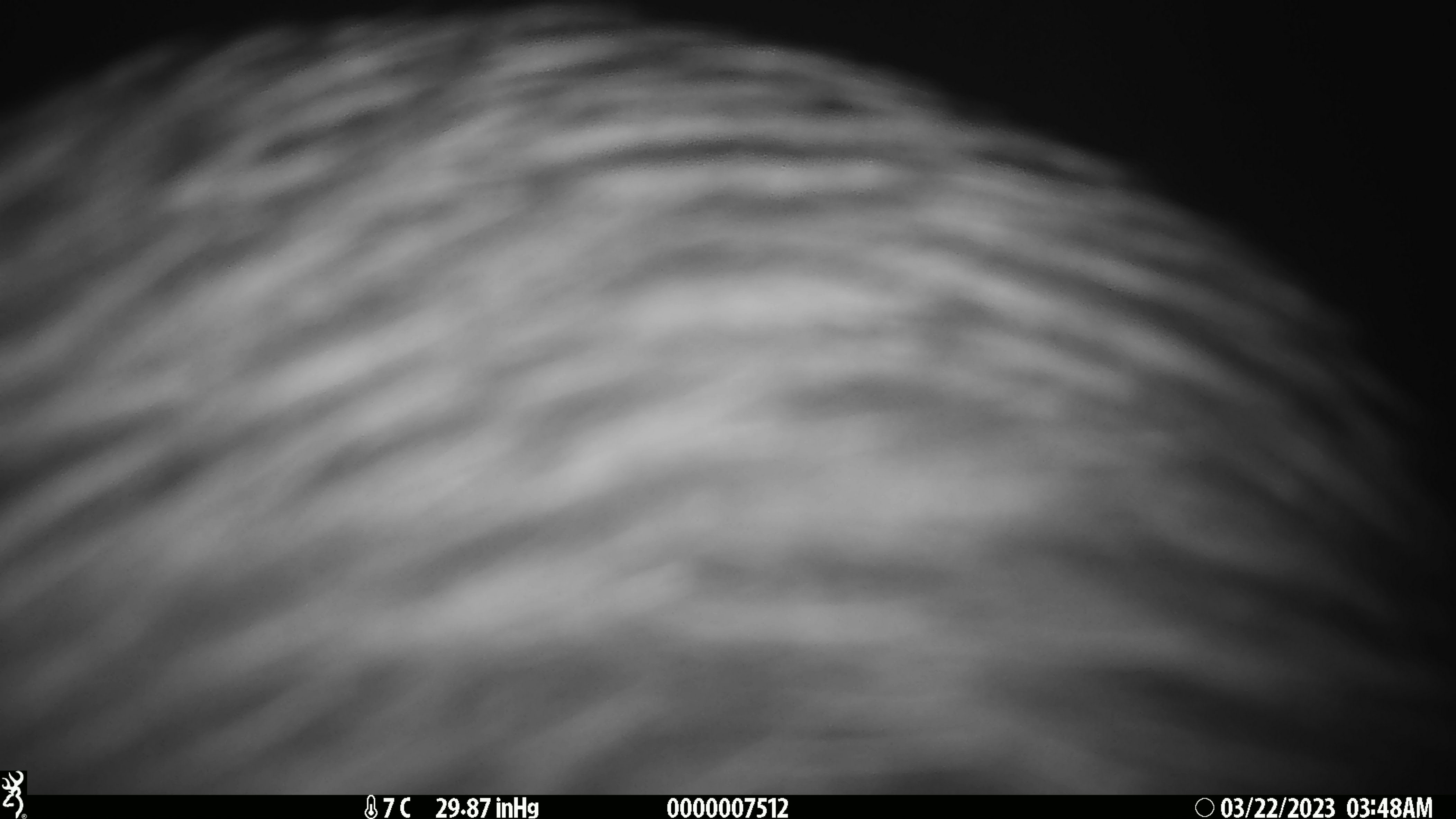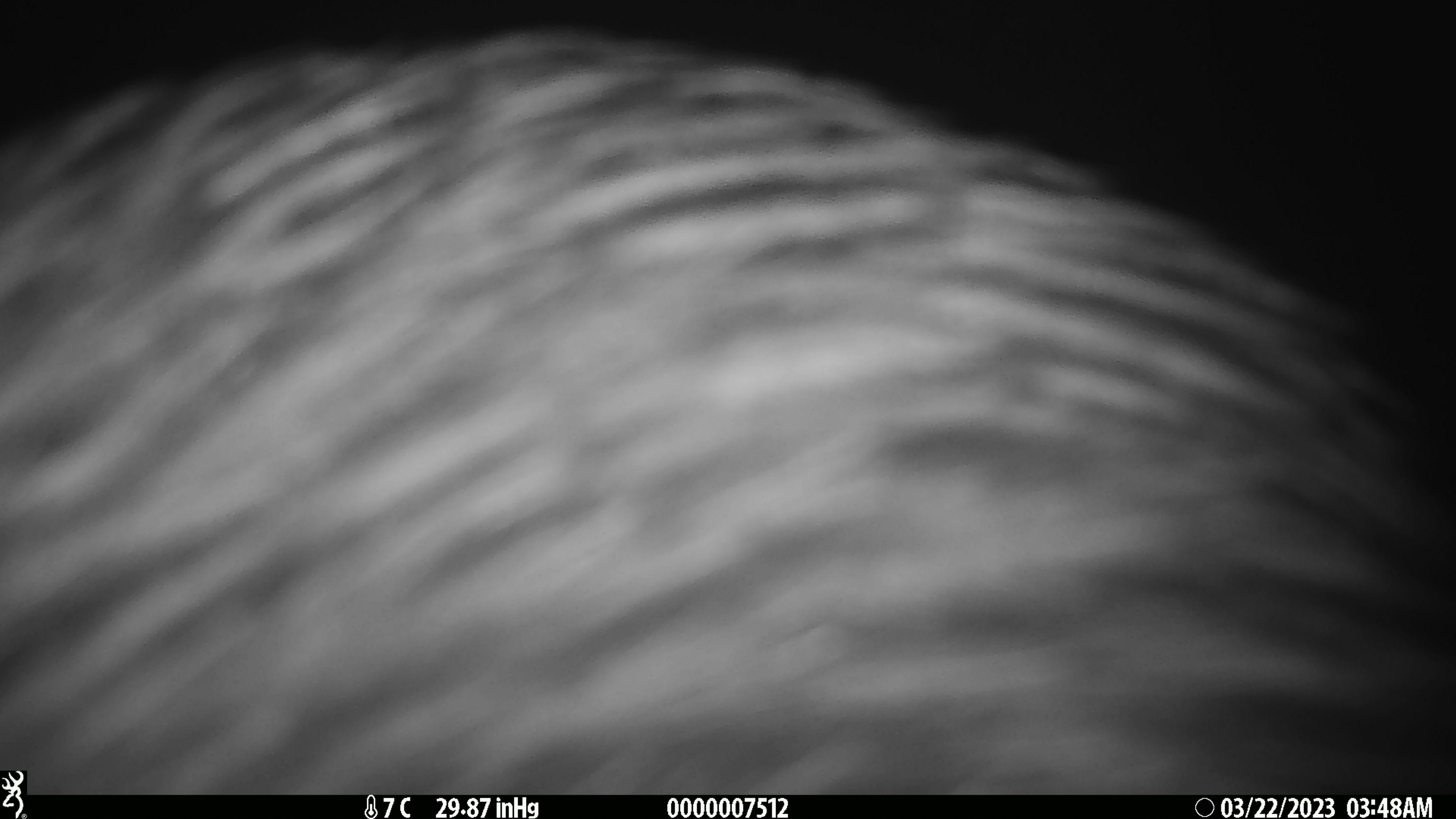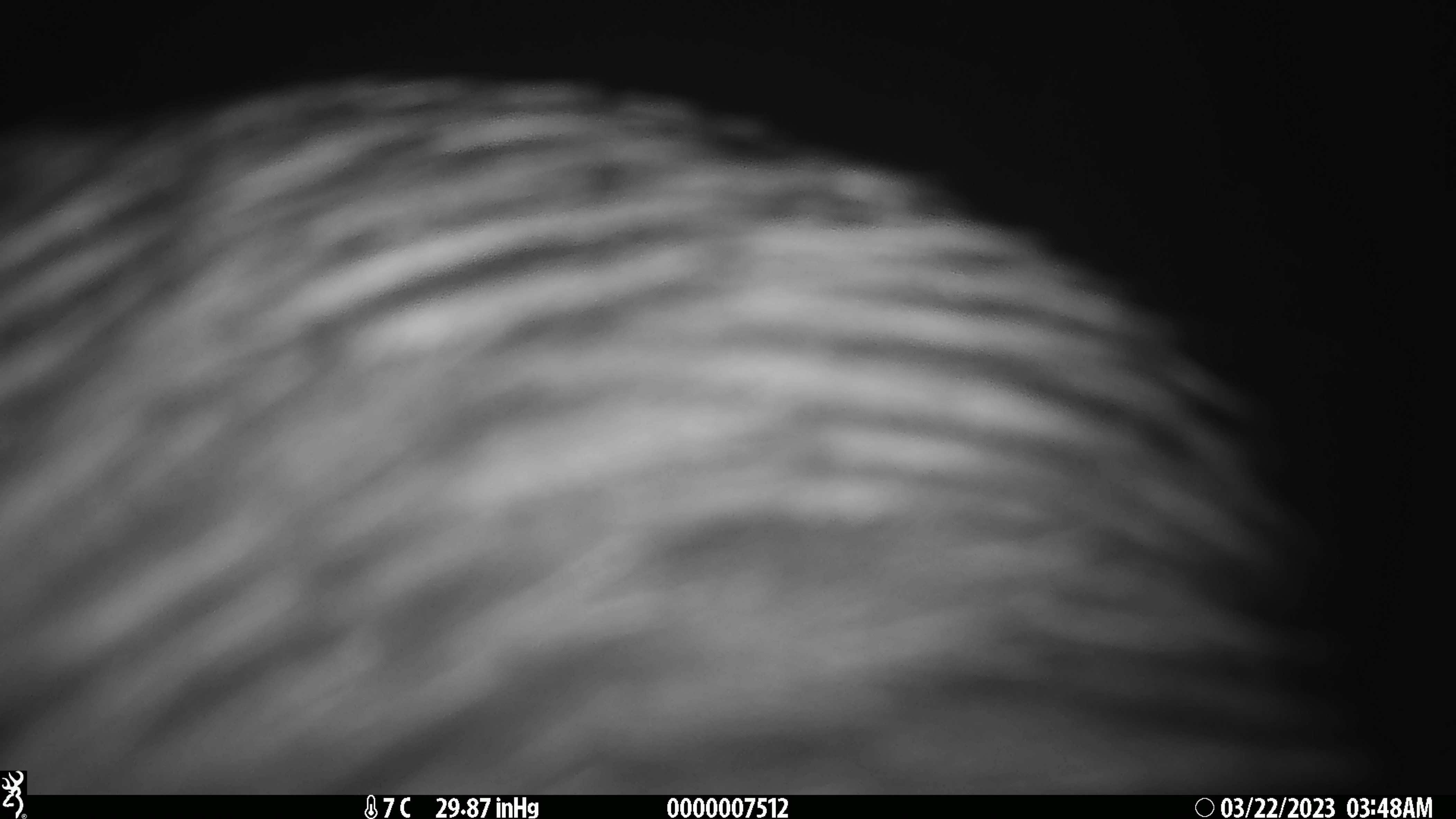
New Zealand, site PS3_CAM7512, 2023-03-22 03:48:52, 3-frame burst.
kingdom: Animalia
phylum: Chordata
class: Aves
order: Apterygiformes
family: Apterygidae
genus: Apteryx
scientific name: Apteryx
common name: kiwi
Kiwi (Apteryx).